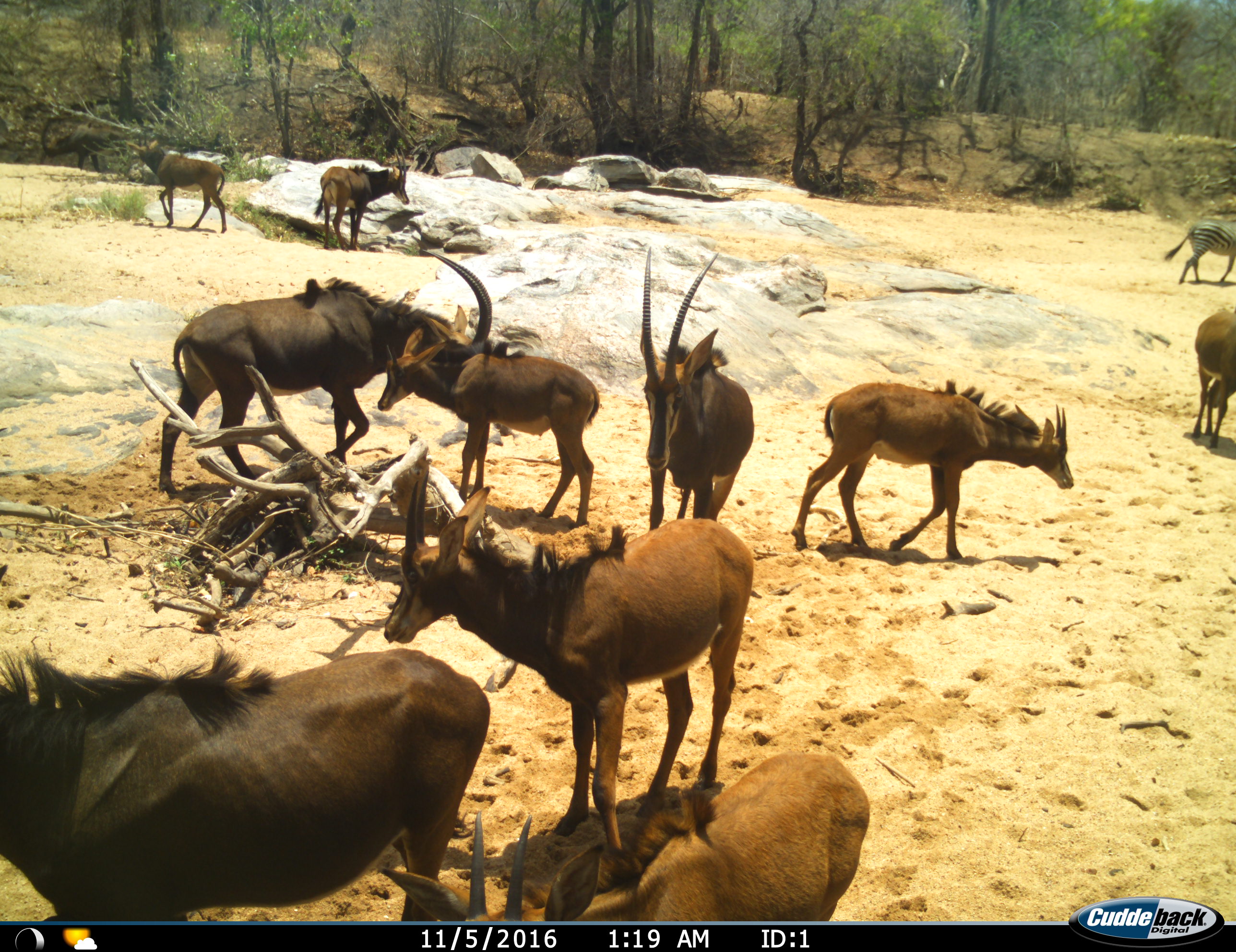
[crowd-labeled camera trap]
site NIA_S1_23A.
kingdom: Animalia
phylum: Chordata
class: Mammalia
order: Artiodactyla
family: Bovidae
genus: Hippotragus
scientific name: Hippotragus niger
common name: sable antelope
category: sable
Sable (sable antelope) (Hippotragus niger), count 10. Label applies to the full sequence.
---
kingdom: Animalia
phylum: Chordata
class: Mammalia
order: Perissodactyla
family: Equidae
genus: Equus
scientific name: Equus quagga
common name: plains zebra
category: zebraplains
Zebraplains (plains zebra) (Equus quagga), count 1. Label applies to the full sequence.